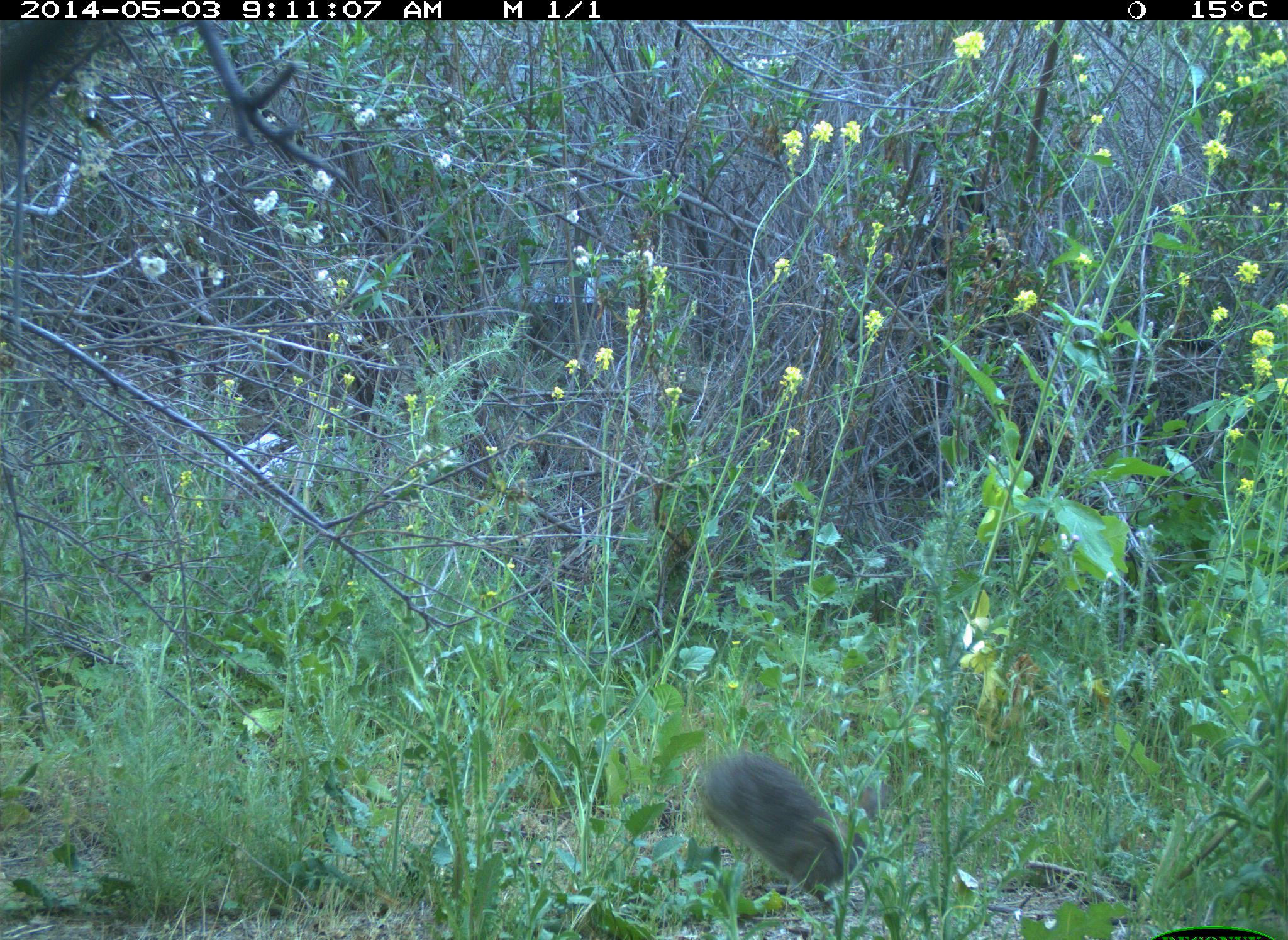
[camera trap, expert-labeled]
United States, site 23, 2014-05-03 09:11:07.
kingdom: Animalia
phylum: Chordata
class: Mammalia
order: Lagomorpha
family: Leporidae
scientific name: Leporidae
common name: rabbits and hares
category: rabbit